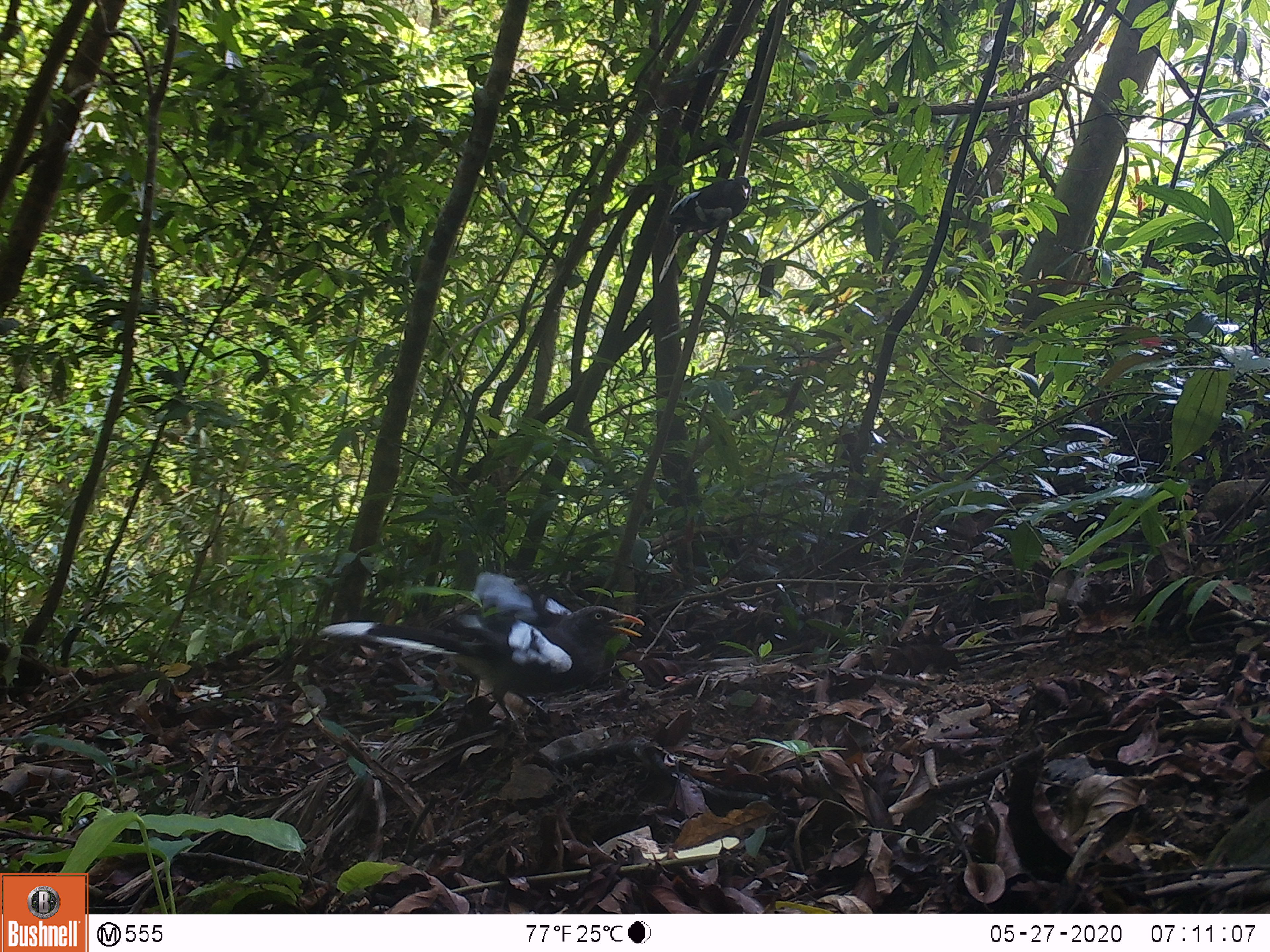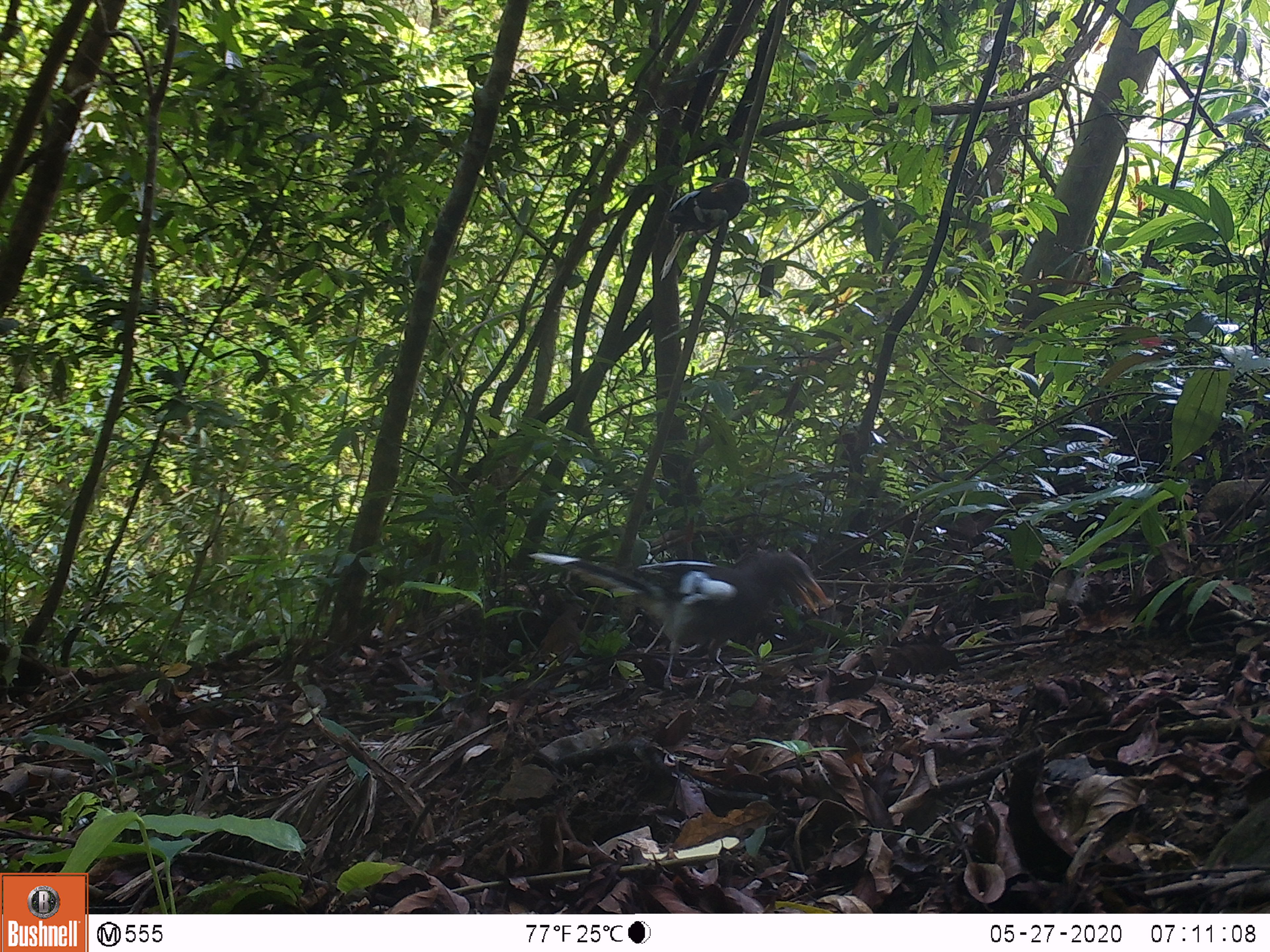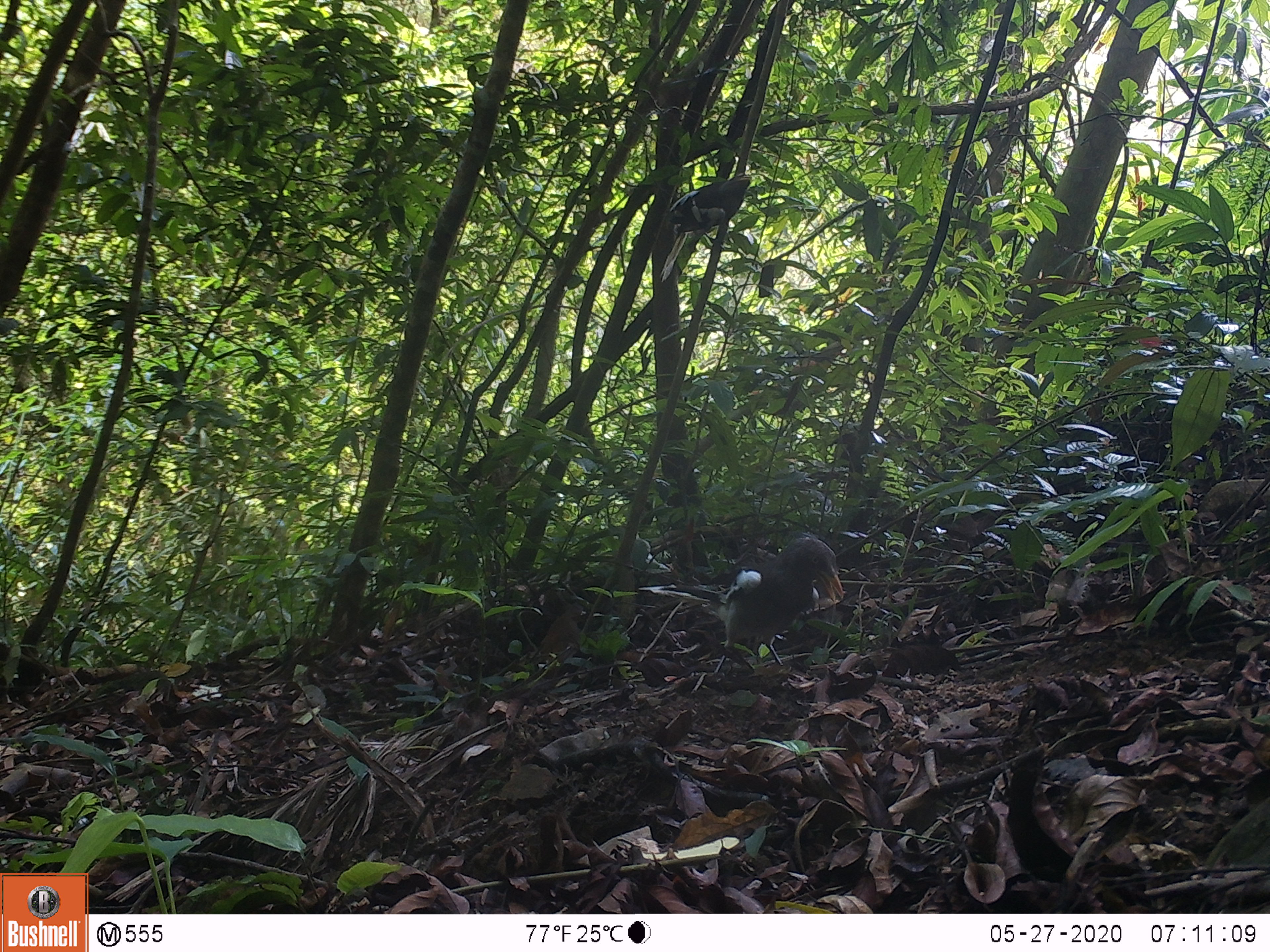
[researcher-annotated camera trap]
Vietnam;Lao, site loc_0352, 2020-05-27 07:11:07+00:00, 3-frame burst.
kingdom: Animalia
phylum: Chordata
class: Aves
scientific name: Aves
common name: bird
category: unidentified bird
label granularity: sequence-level